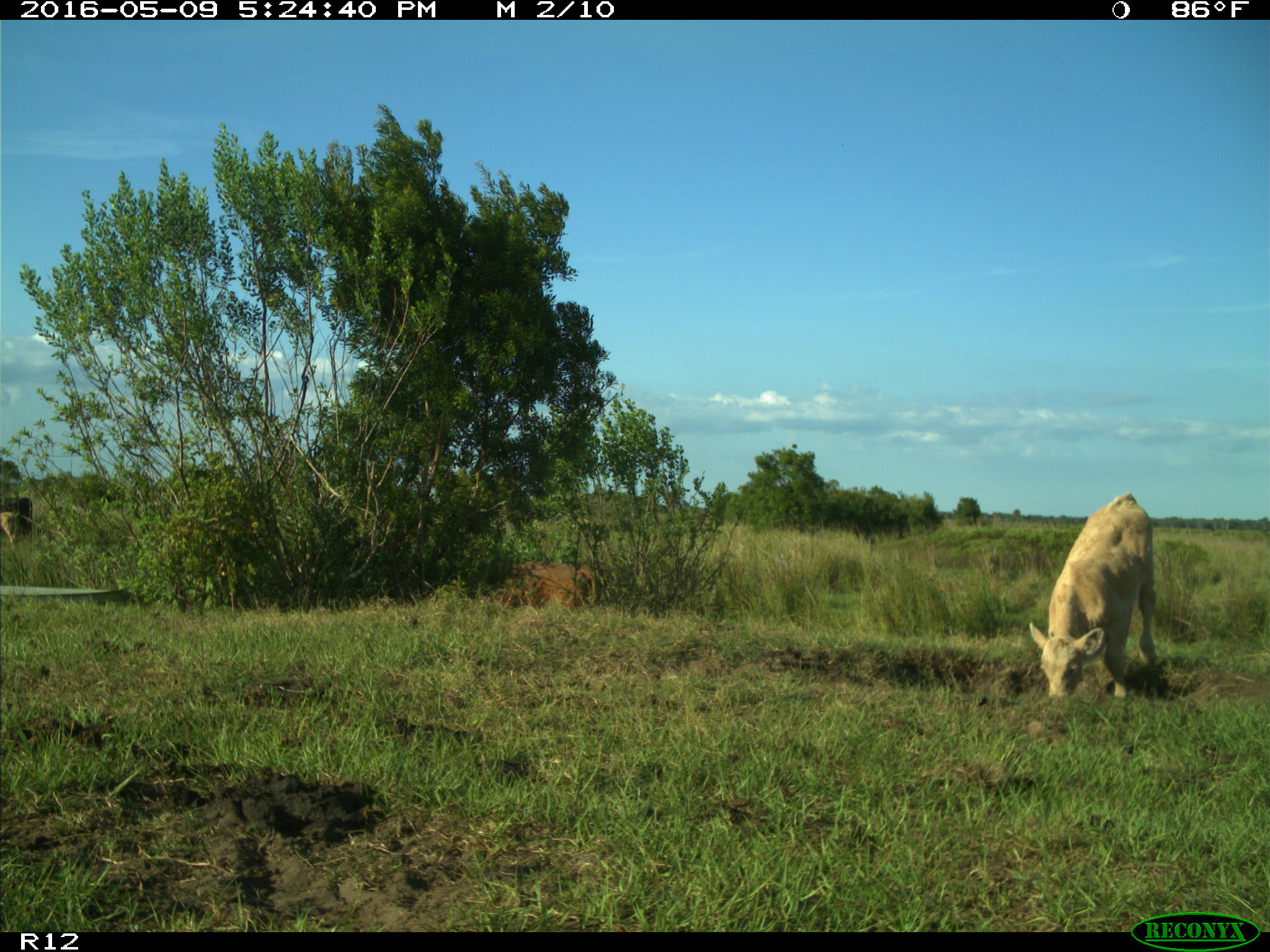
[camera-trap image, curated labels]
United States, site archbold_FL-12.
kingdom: Animalia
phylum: Chordata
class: Mammalia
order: Artiodactyla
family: Bovidae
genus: Bos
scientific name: Bos taurus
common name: domestic cow